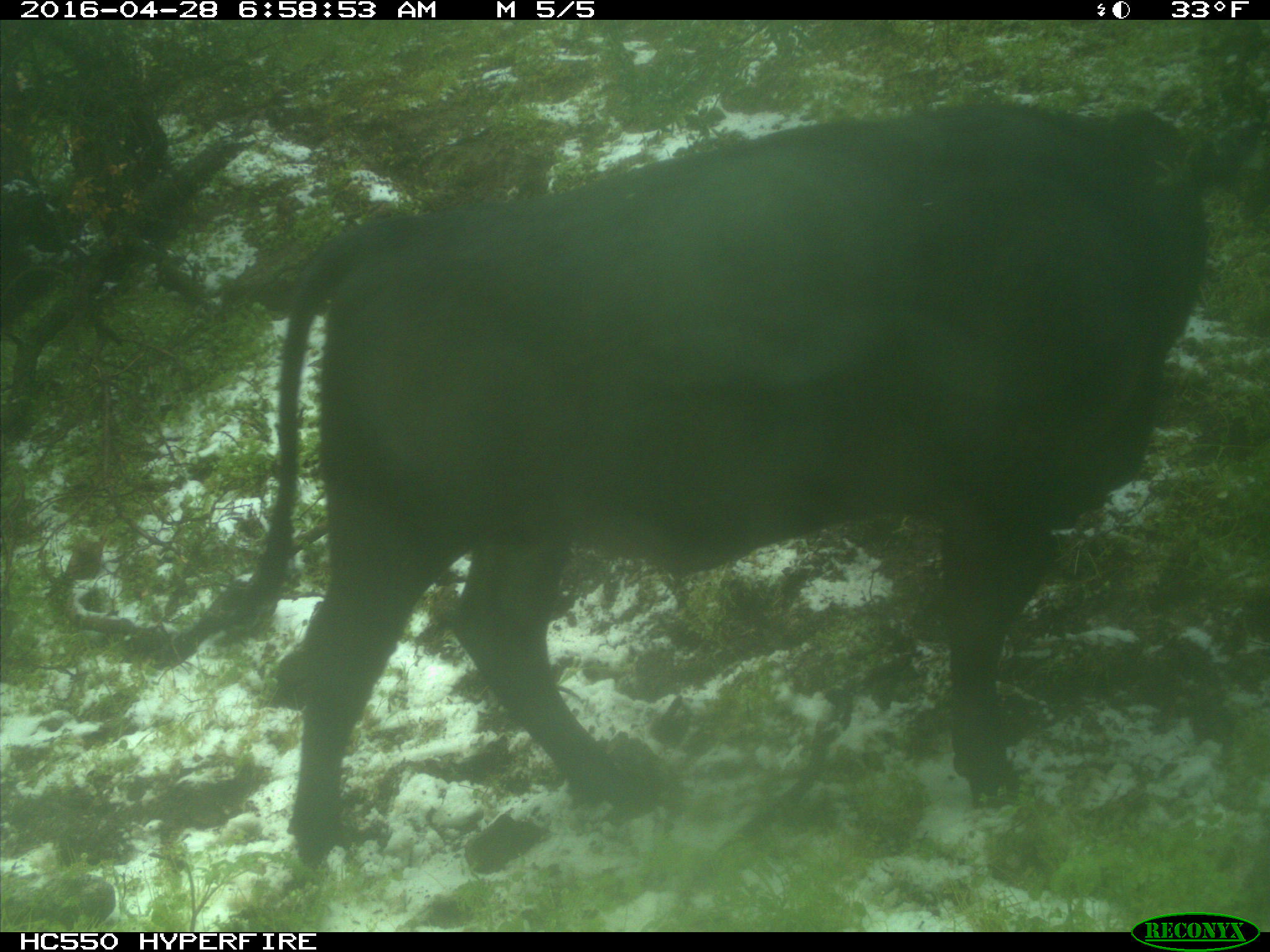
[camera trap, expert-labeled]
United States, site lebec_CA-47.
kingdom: Animalia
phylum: Chordata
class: Mammalia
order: Artiodactyla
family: Bovidae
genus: Bos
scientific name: Bos taurus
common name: domestic cow